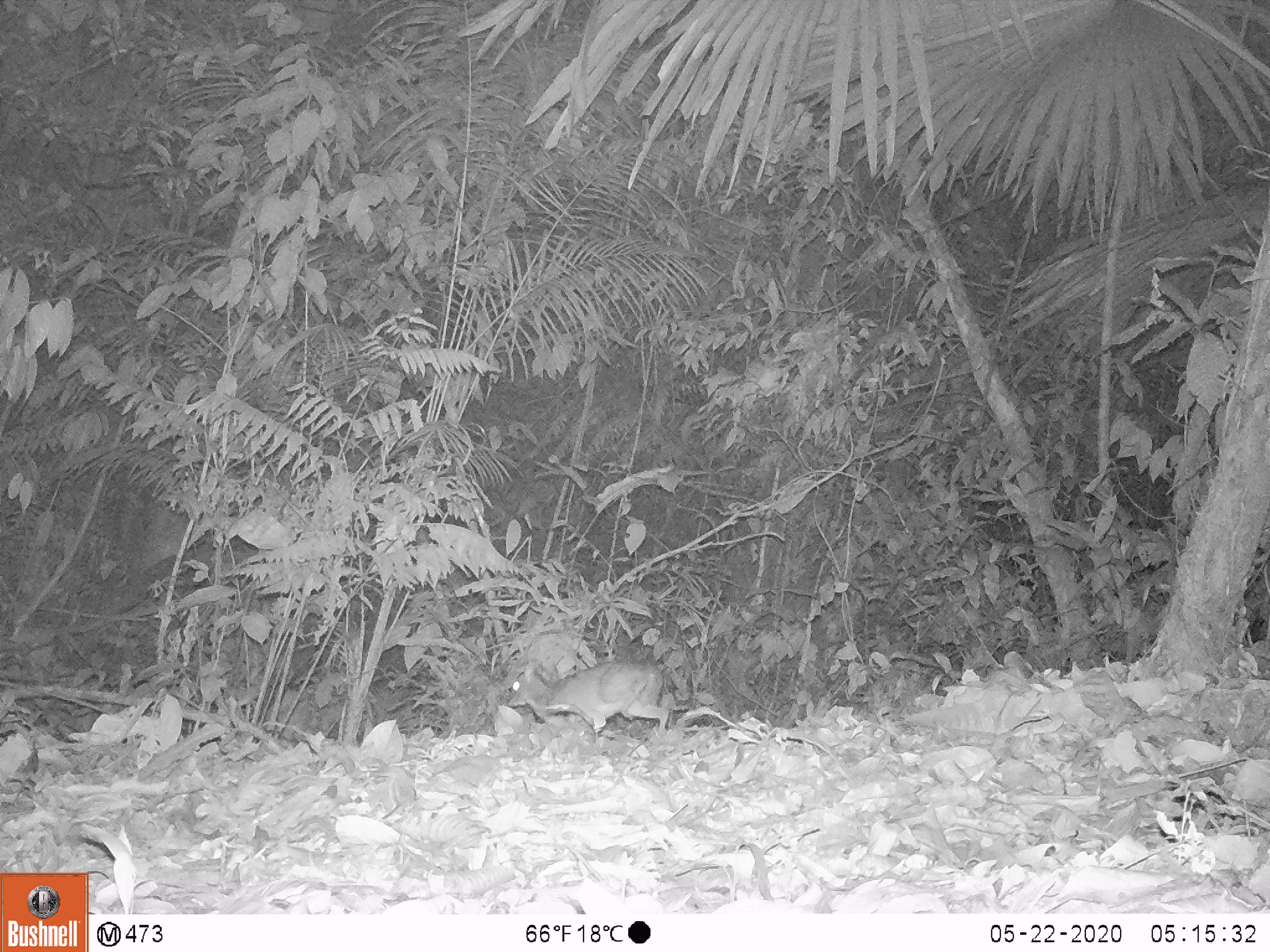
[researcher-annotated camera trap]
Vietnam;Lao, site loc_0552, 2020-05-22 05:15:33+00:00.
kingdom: Animalia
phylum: Chordata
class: Mammalia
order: Artiodactyla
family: Tragulidae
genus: Moschiola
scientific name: Moschiola meminna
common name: chevrotain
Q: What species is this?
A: Chevrotain (Moschiola meminna).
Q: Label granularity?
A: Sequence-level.